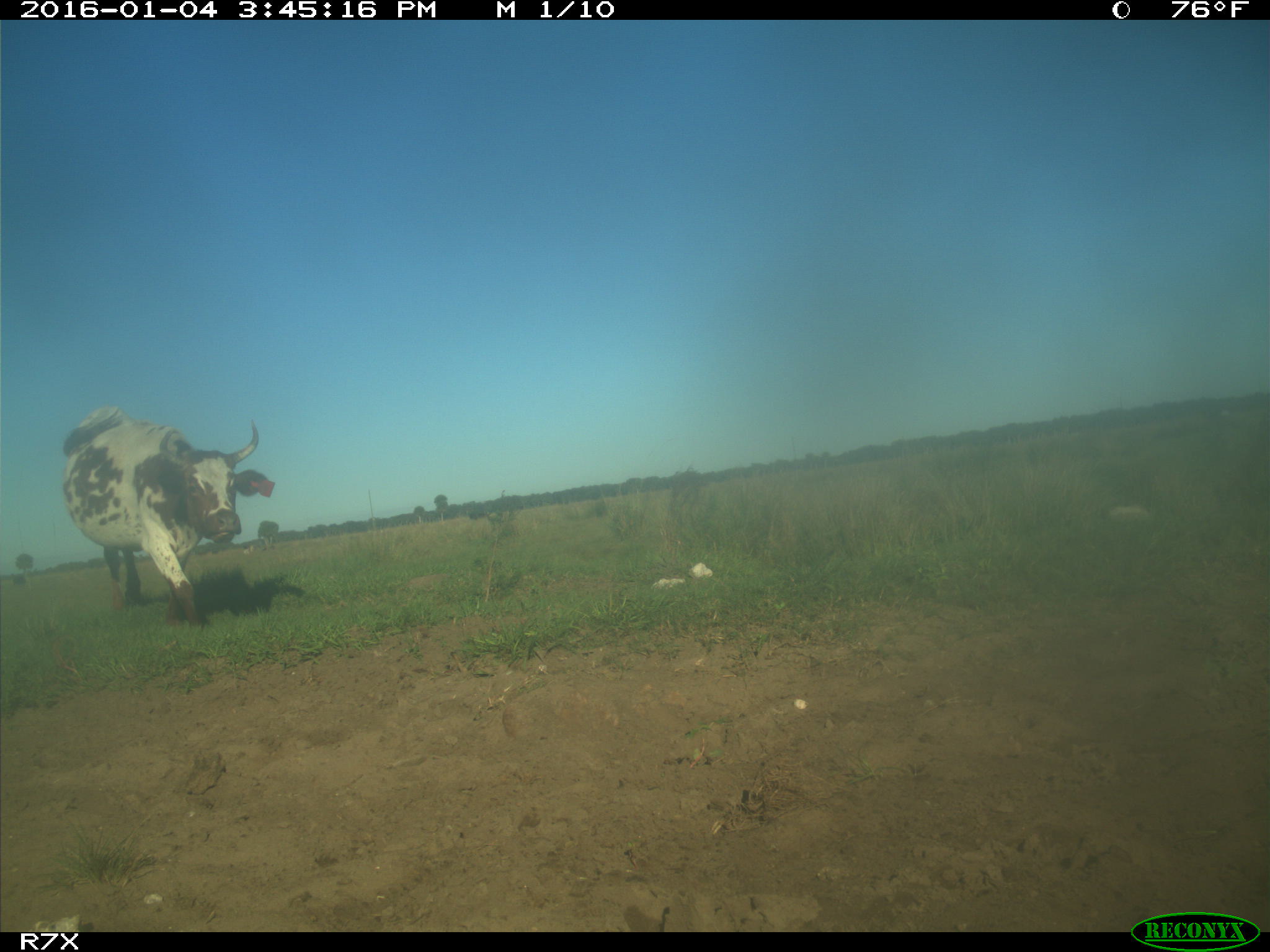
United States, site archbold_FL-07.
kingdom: Animalia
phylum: Chordata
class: Mammalia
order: Artiodactyla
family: Bovidae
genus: Bos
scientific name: Bos taurus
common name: domestic cow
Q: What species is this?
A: Bos taurus (domestic cow).